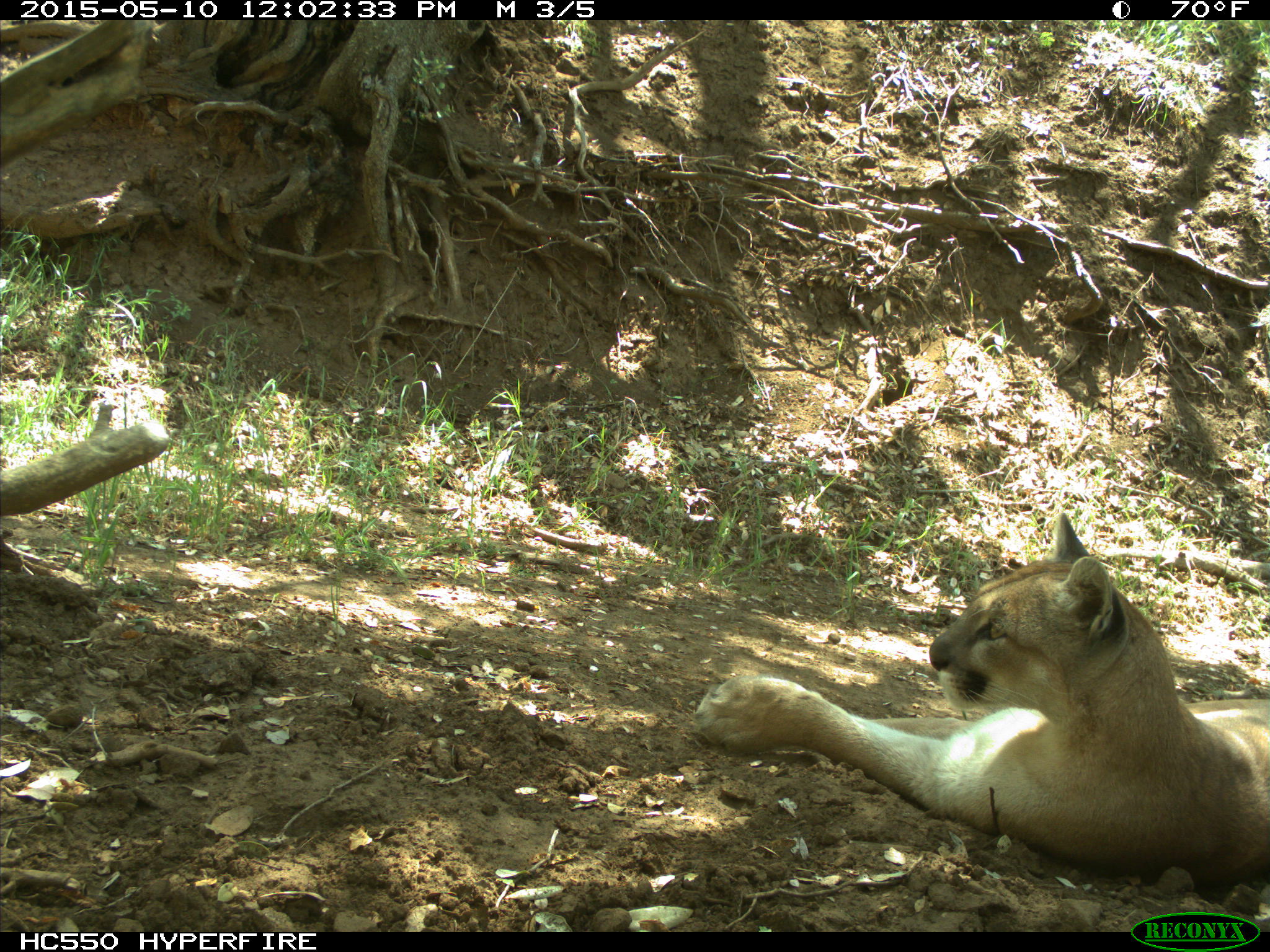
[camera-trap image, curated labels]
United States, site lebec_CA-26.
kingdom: Animalia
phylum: Chordata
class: Mammalia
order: Carnivora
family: Felidae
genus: Puma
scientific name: Puma concolor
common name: mountain lion